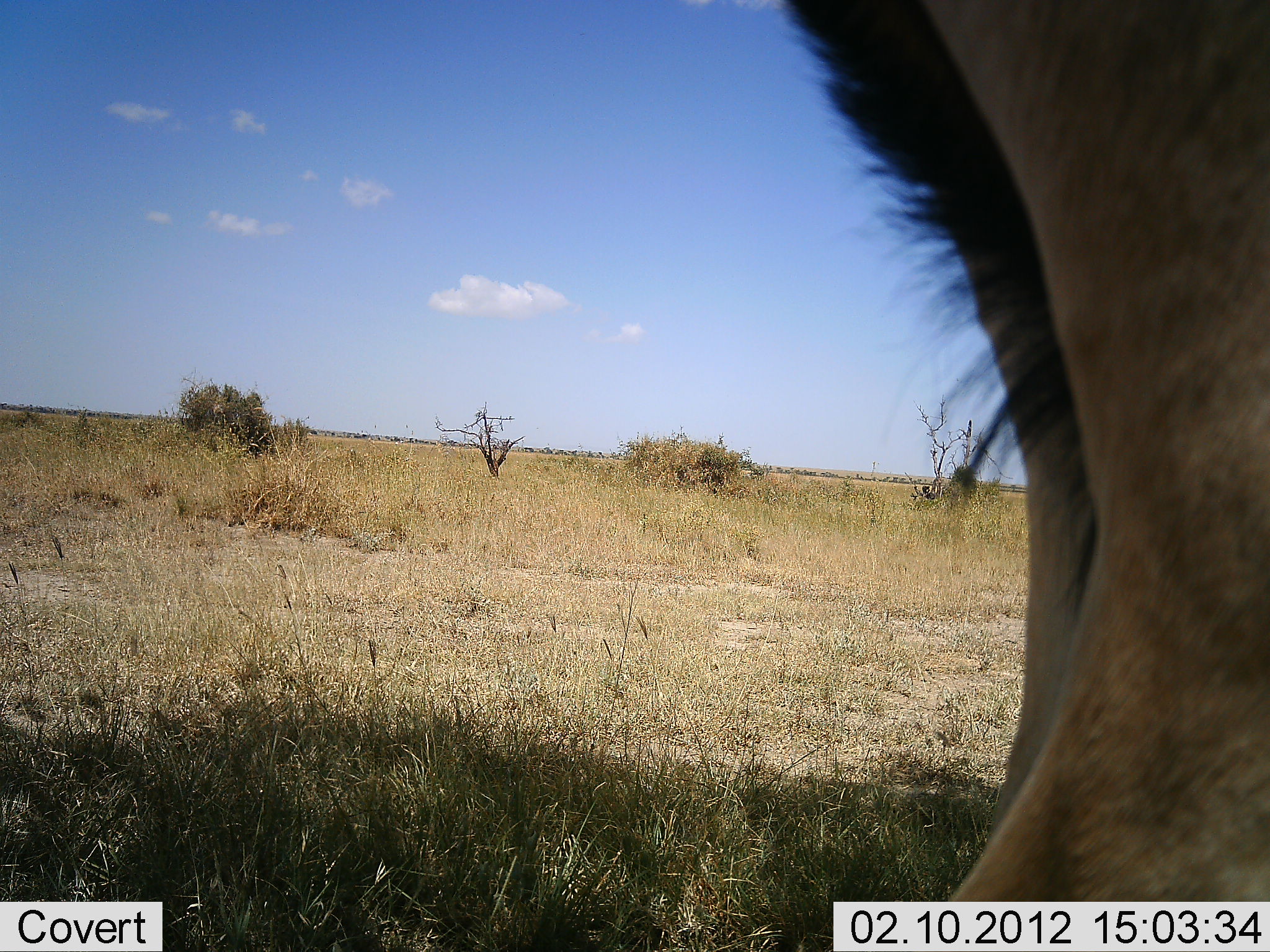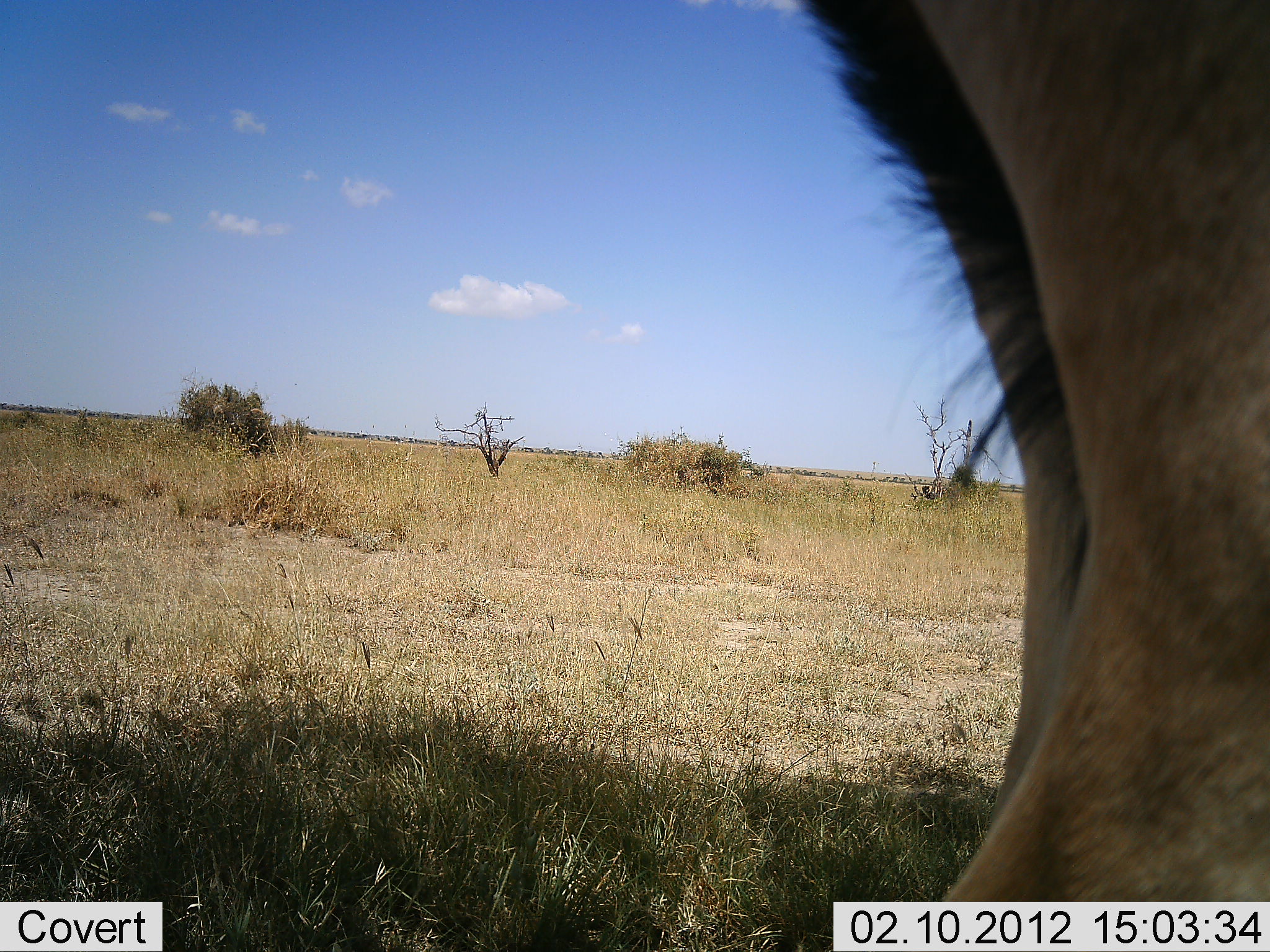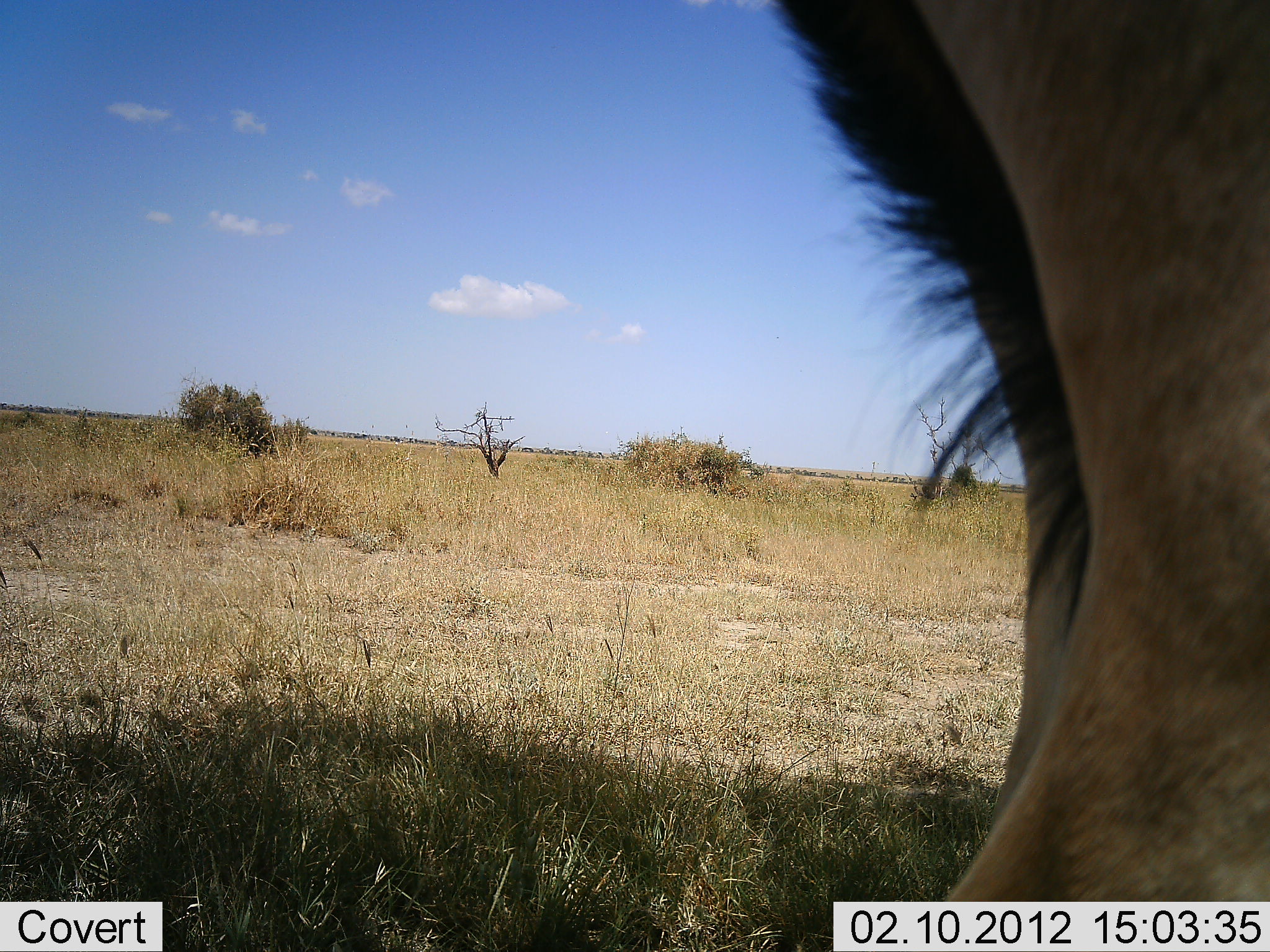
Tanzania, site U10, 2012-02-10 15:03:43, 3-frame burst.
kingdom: Animalia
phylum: Chordata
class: Mammalia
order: Artiodactyla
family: Bovidae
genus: Alcelaphus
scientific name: Alcelaphus buselaphus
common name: hartebeest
Hartebeest (Alcelaphus buselaphus), count 1. Behavior (volunteer vote fractions): standing 100%, resting 0%, moving 0%, interacting 0%. Young present (vote fraction): 0%. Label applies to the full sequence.